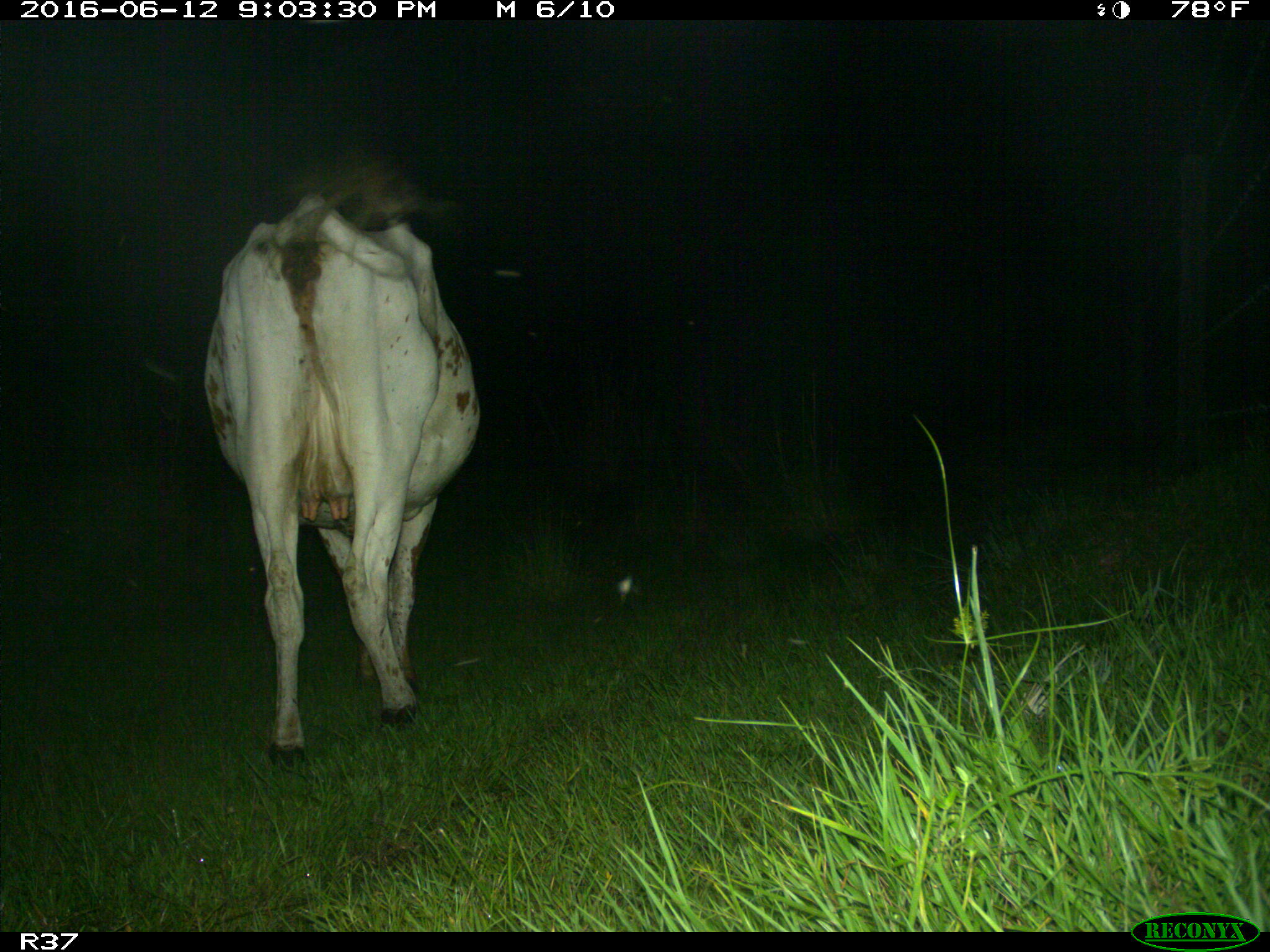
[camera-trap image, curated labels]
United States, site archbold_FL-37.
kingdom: Animalia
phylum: Chordata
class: Mammalia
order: Artiodactyla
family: Bovidae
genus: Bos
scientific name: Bos taurus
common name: domestic cow